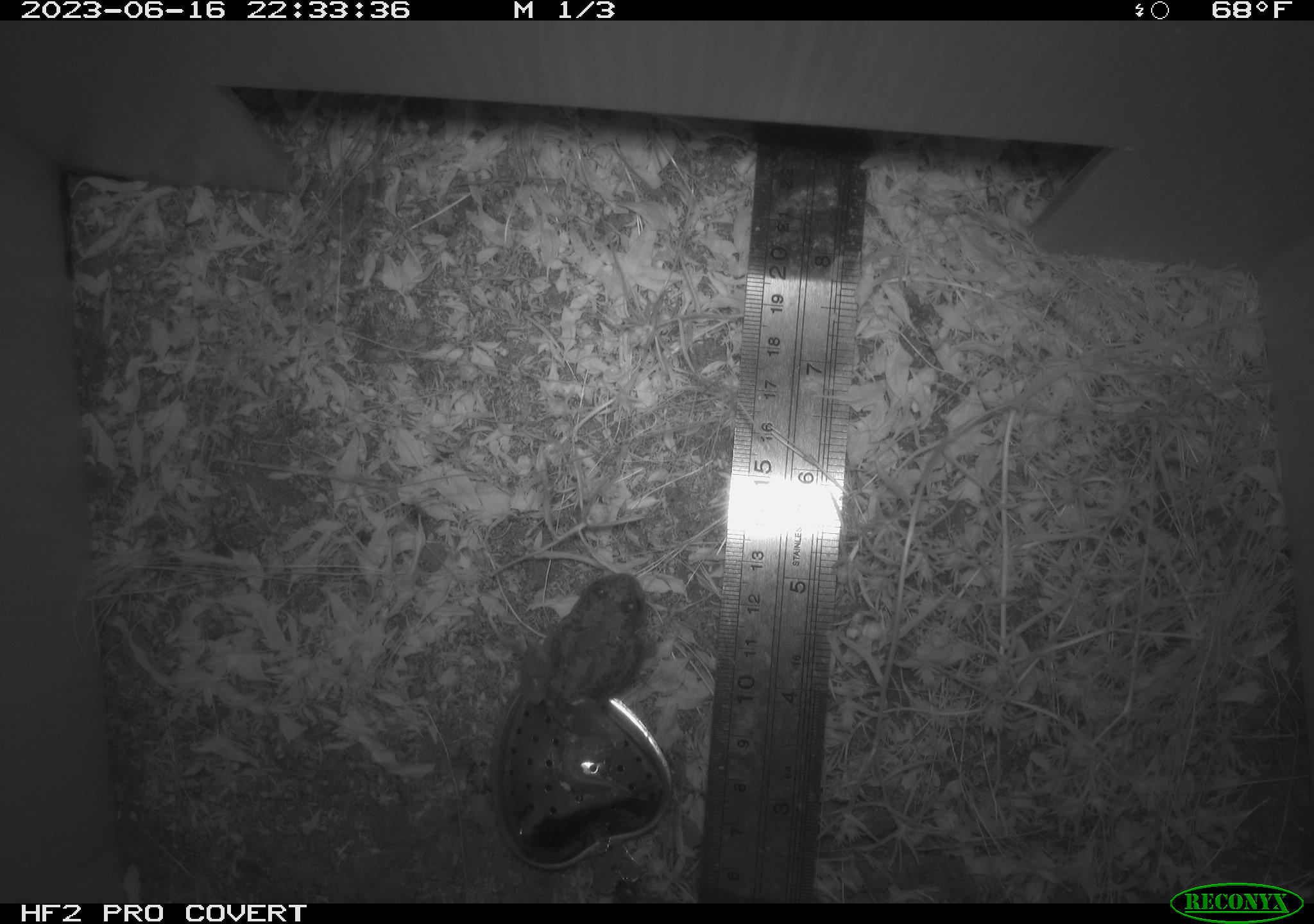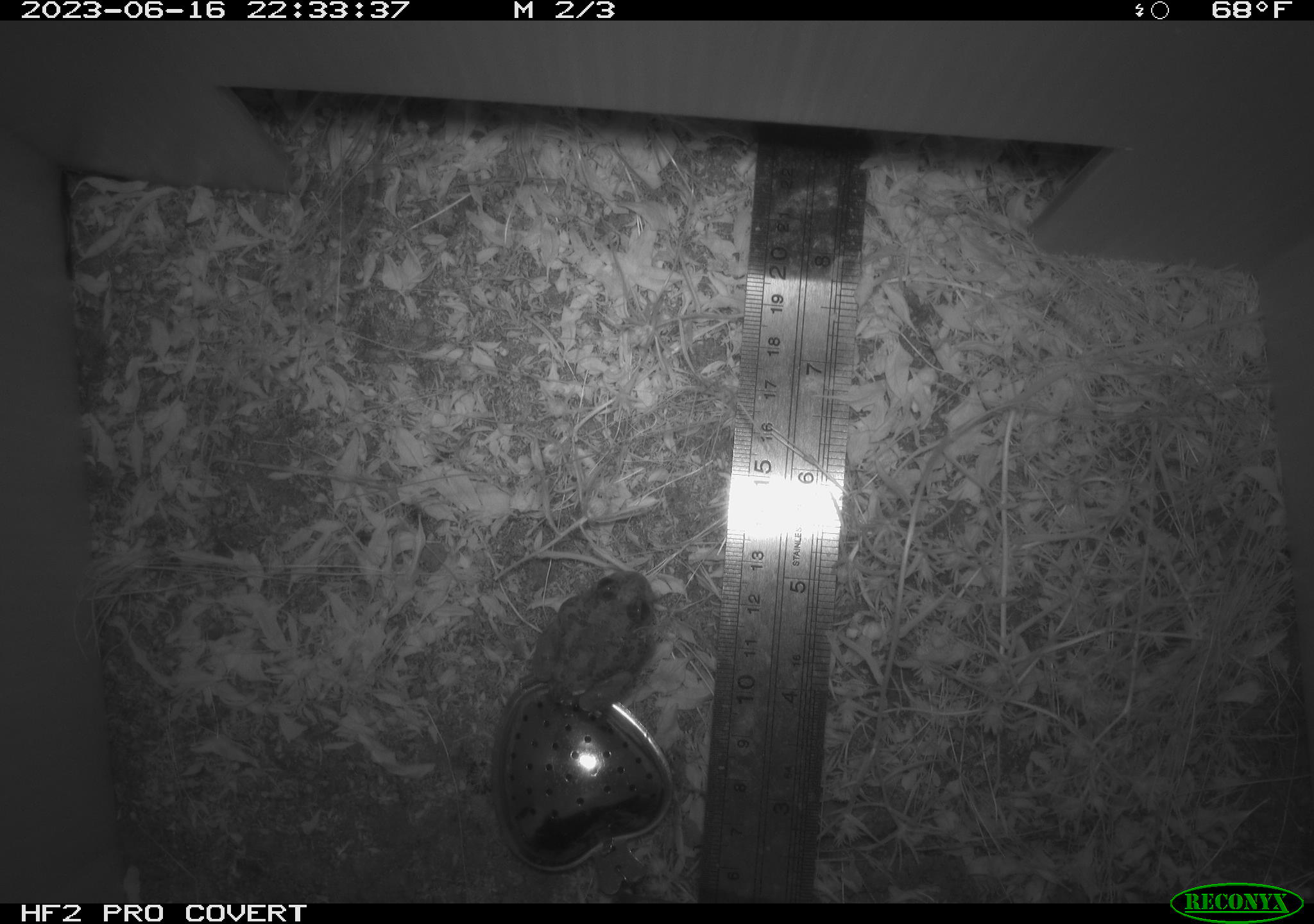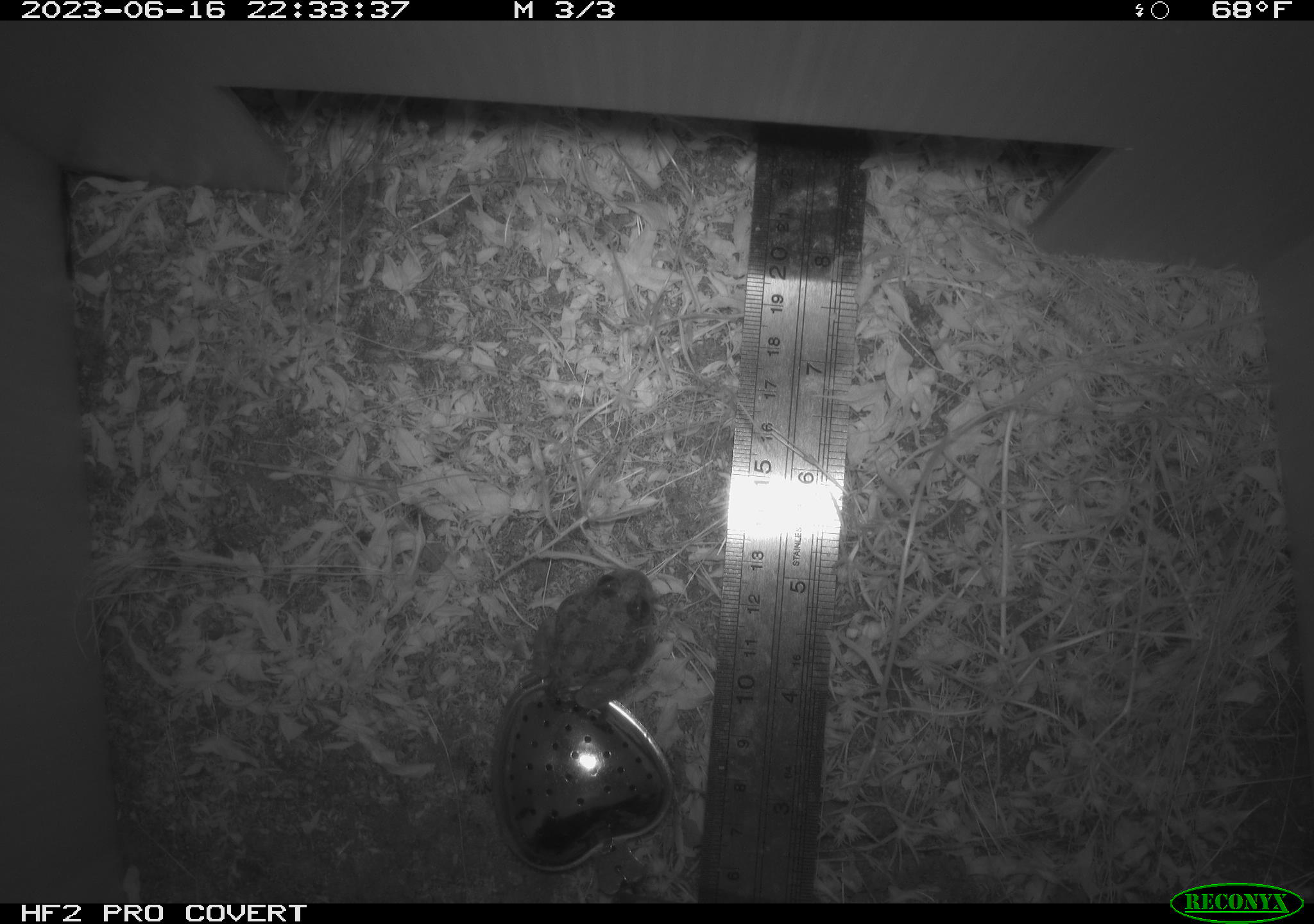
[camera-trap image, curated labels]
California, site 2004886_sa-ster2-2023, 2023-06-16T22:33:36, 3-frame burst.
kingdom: Animalia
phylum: Chordata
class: Amphibia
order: Anura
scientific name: Anura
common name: frogs